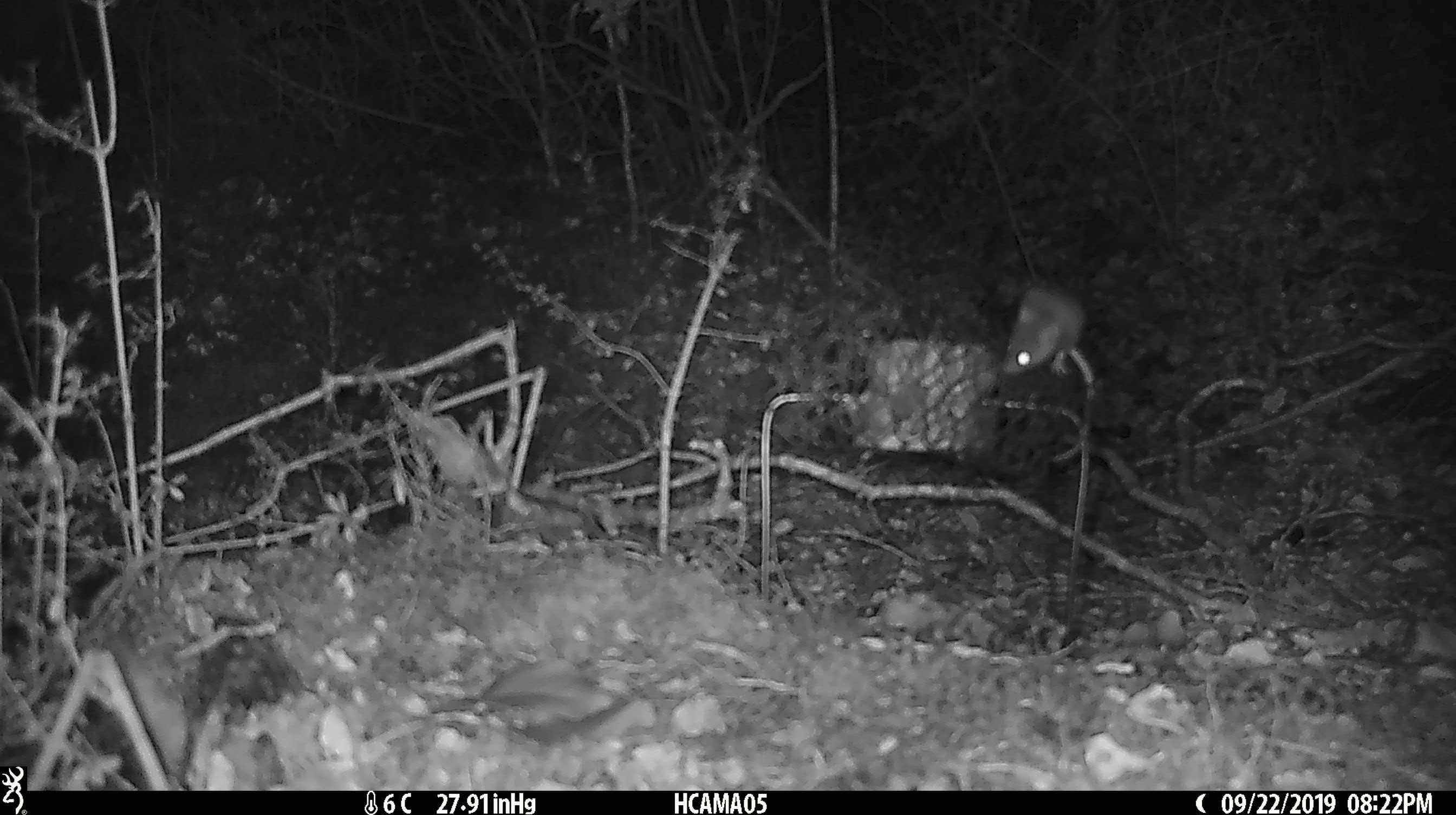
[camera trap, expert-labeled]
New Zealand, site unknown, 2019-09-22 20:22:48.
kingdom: Animalia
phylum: Chordata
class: Mammalia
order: Rodentia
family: Muridae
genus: Mus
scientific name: Mus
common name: mouse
Mouse (Mus).